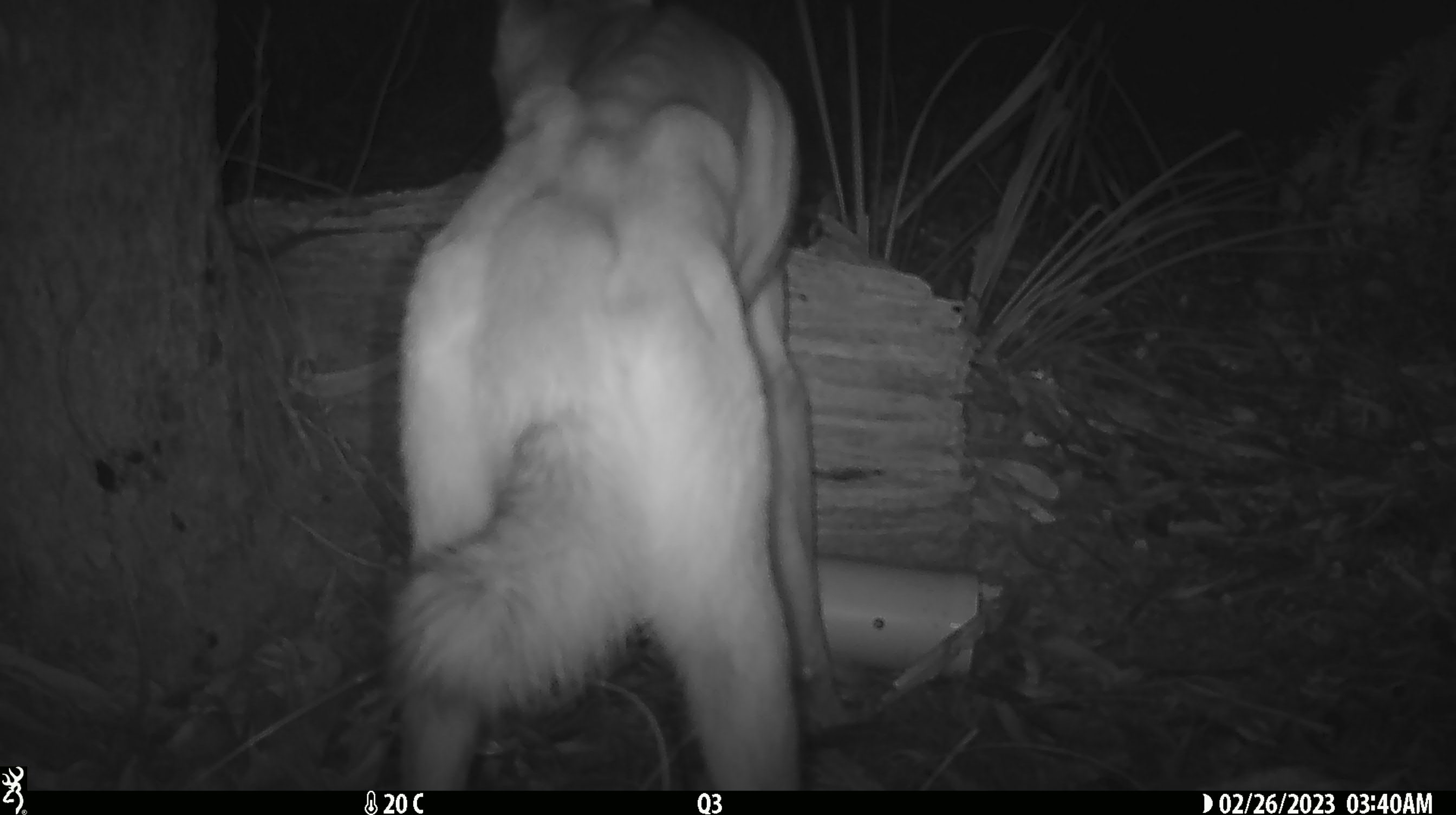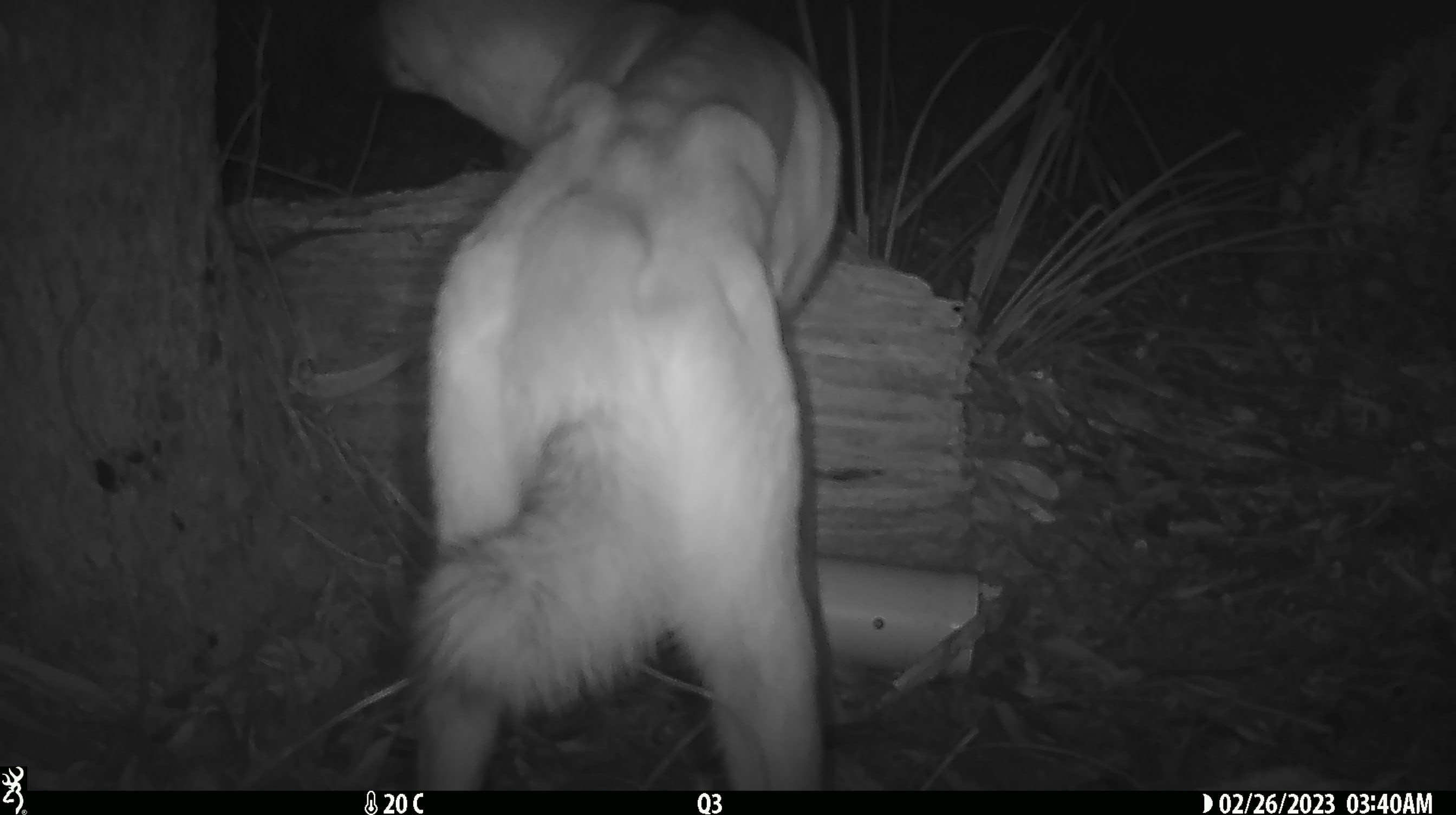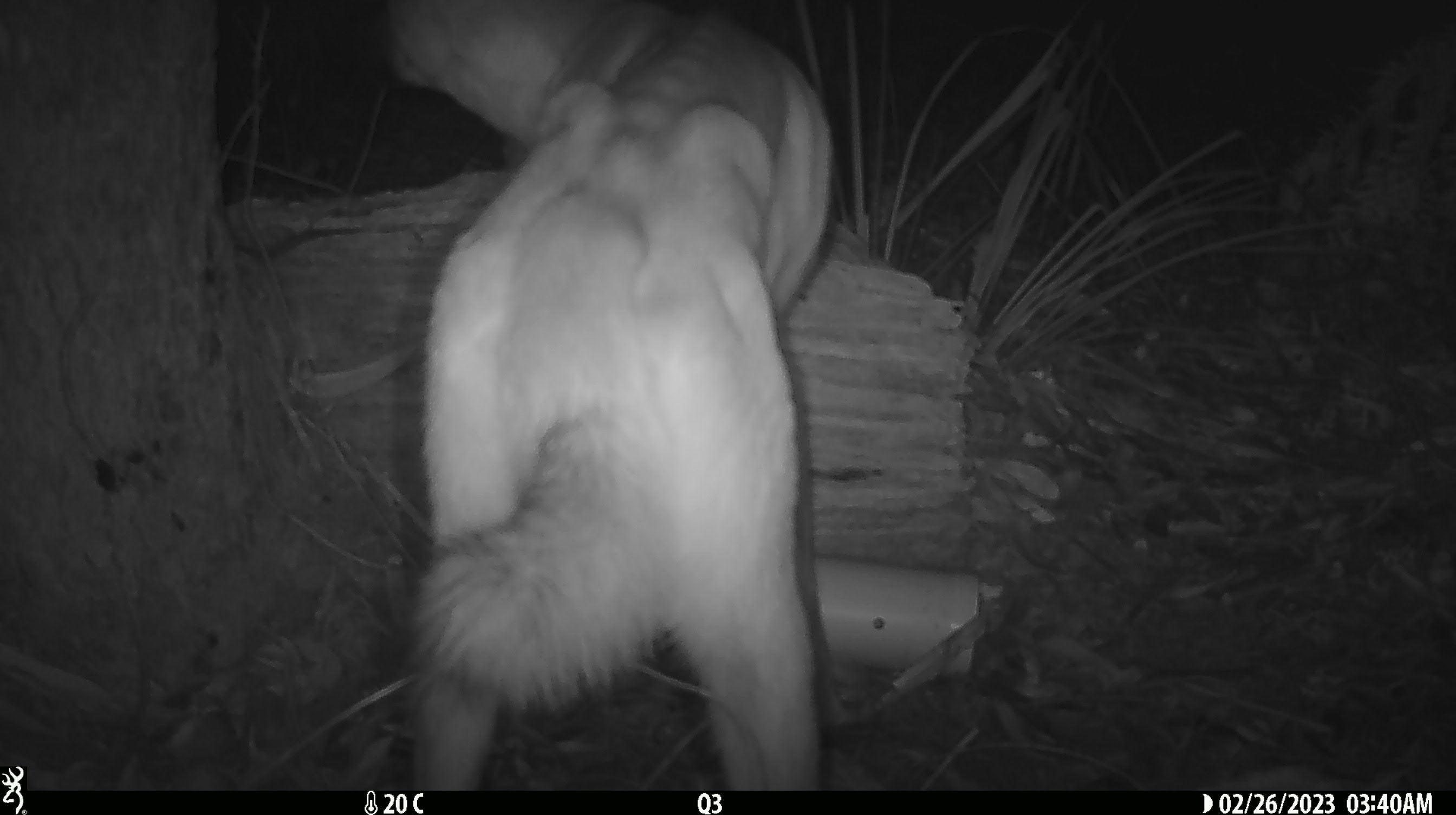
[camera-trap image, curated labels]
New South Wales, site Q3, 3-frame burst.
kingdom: Animalia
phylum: Chordata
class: Mammalia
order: Carnivora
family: Canidae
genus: Canis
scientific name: Canis familiaris dingo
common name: dingo